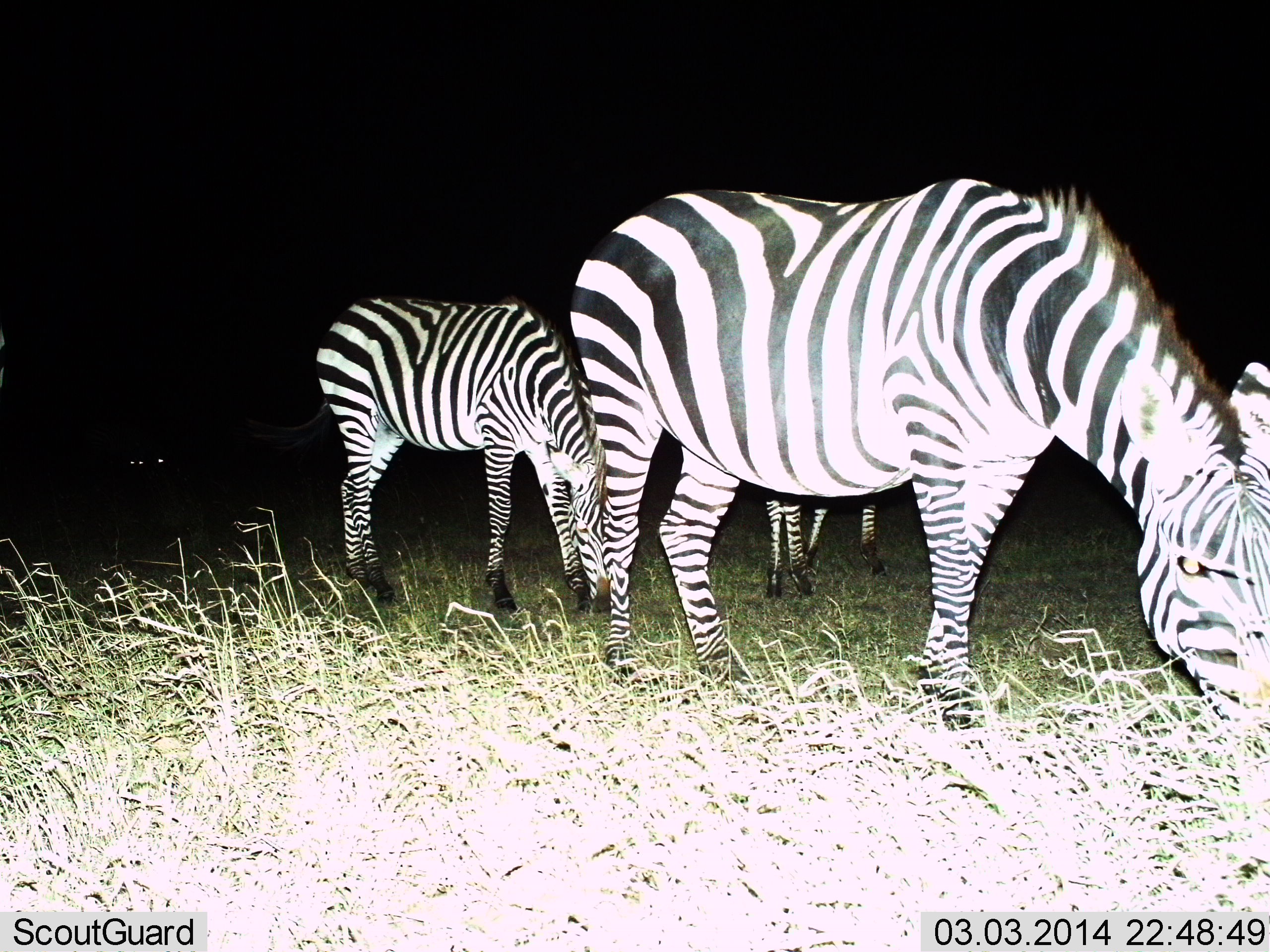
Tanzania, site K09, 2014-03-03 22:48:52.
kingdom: Animalia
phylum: Chordata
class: Mammalia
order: Perissodactyla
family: Equidae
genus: Equus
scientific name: Equus quagga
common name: plains zebra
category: zebra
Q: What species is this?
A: Zebra (plains zebra) (Equus quagga).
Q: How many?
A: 3.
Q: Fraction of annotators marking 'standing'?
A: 60%.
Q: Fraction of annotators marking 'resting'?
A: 0%.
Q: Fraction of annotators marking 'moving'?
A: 0%.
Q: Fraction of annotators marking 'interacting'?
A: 0%.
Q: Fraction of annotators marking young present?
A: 20%.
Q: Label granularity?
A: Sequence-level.